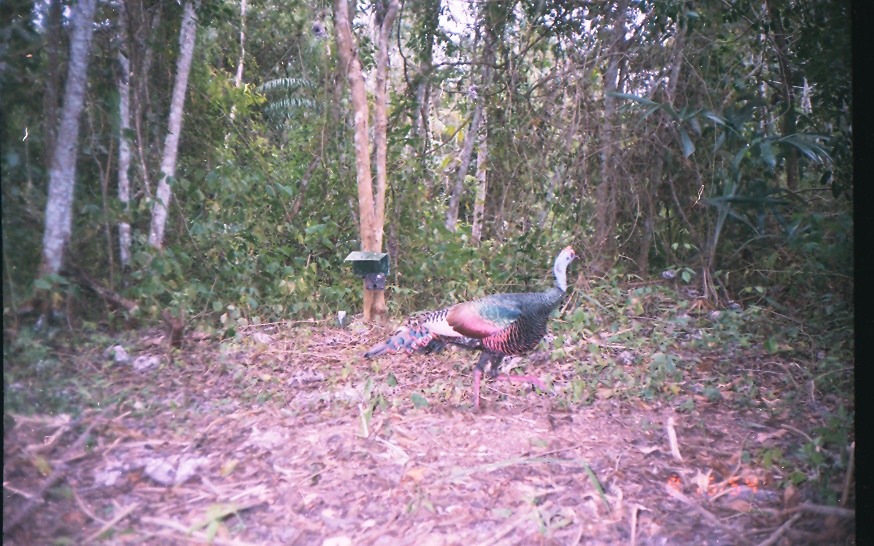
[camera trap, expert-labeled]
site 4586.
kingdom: Animalia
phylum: Chordata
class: Aves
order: Galliformes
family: Phasianidae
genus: Meleagris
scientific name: Meleagris ocellata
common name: ocellated turkey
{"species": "Meleagris ocellata (ocellated turkey)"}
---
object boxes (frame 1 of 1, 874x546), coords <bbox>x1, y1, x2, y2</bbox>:
meleagris ocellata: <bbox>363, 244, 579, 412</bbox>